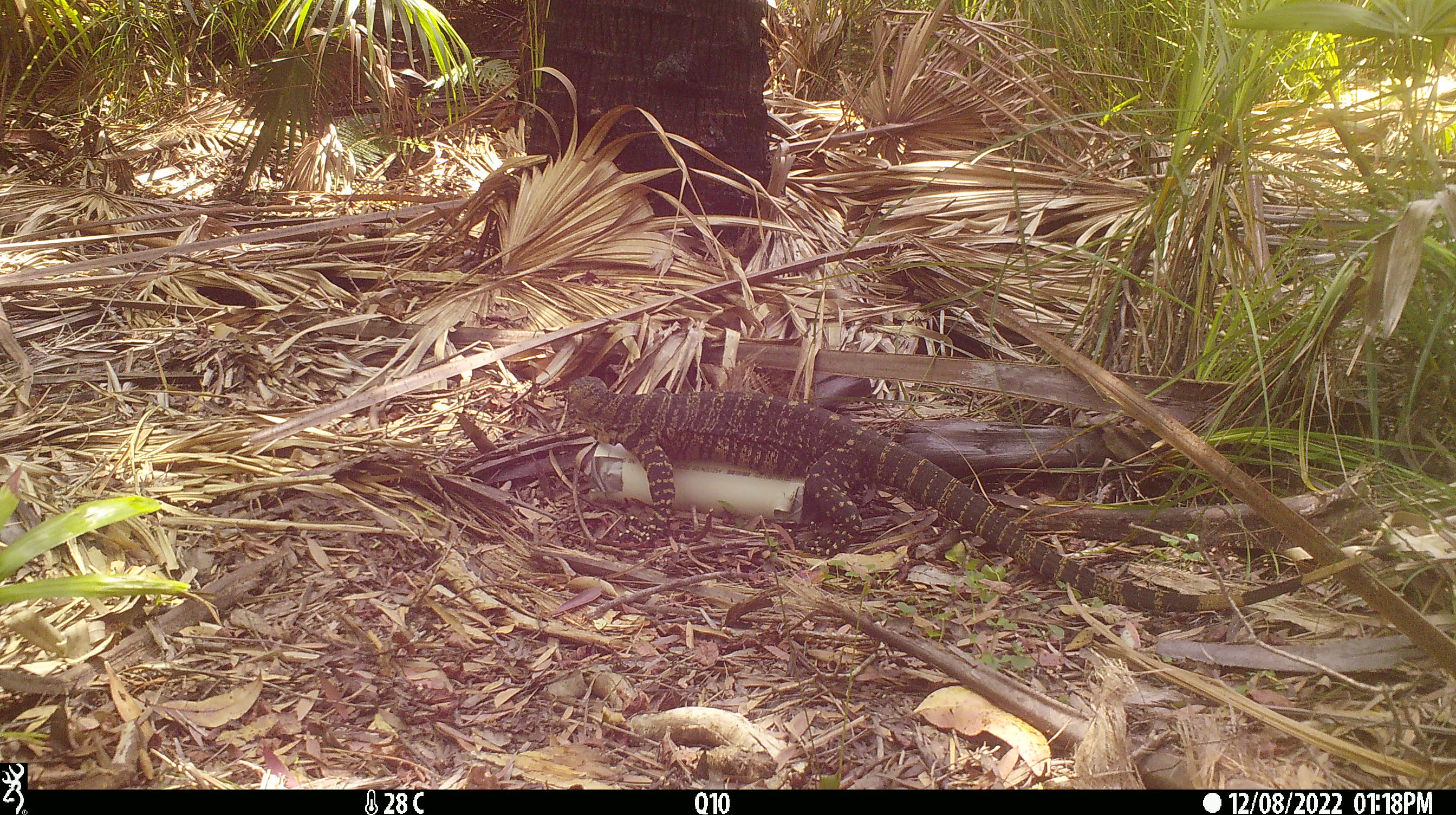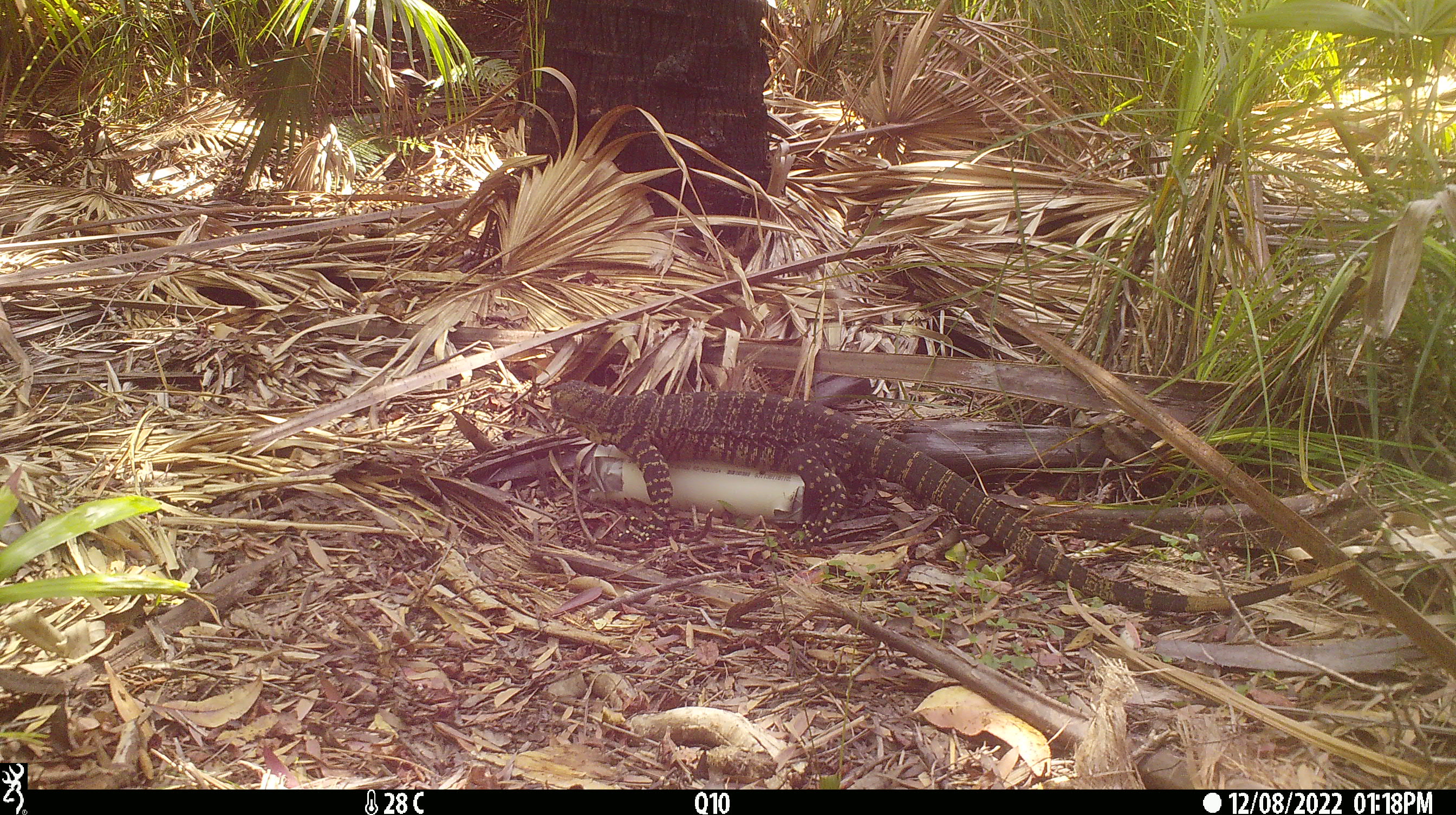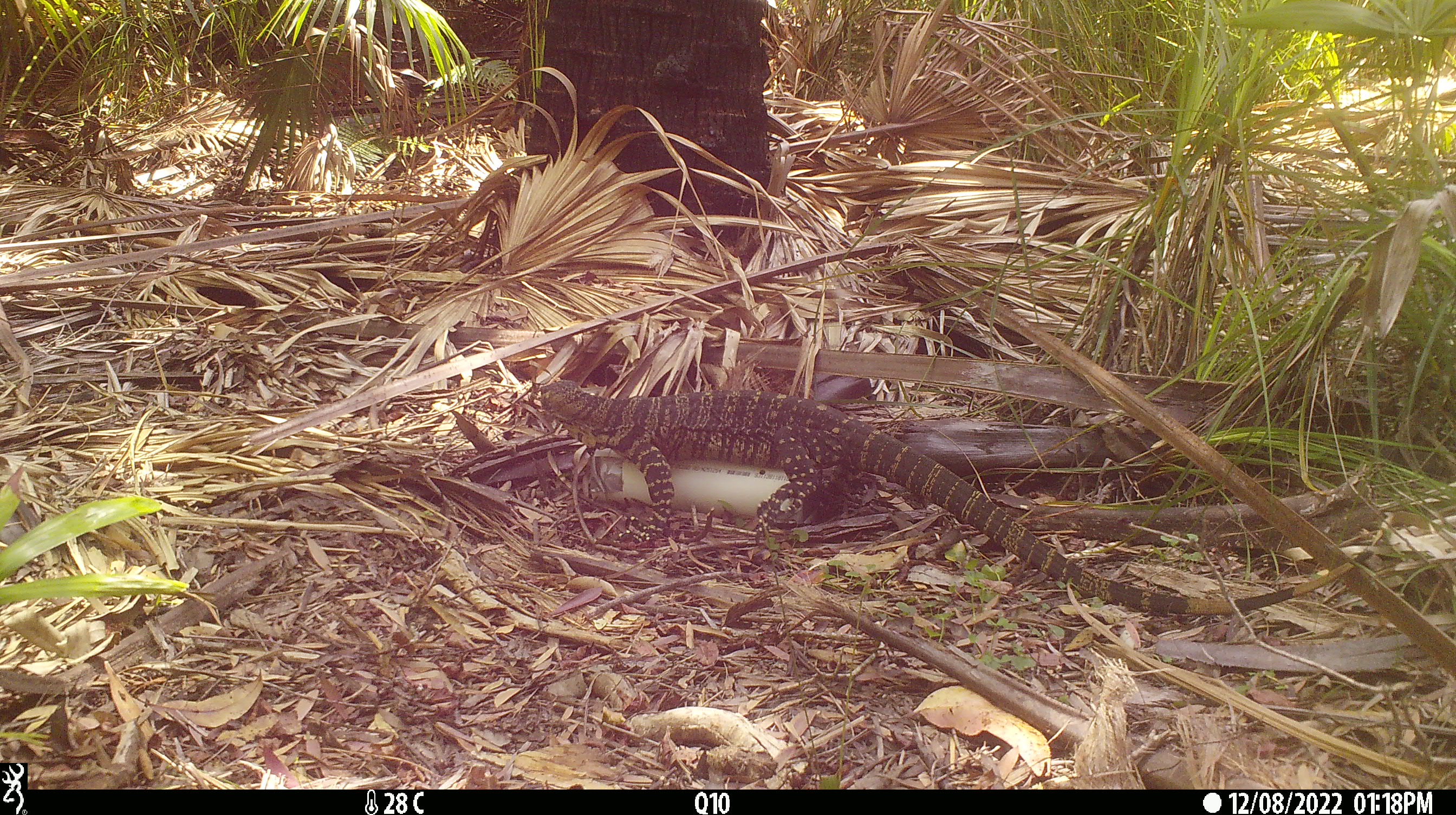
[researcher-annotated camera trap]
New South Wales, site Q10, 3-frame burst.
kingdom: Animalia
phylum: Chordata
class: Reptilia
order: Squamata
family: Varanidae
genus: Varanus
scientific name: Varanus varius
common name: lace monitor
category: goanna